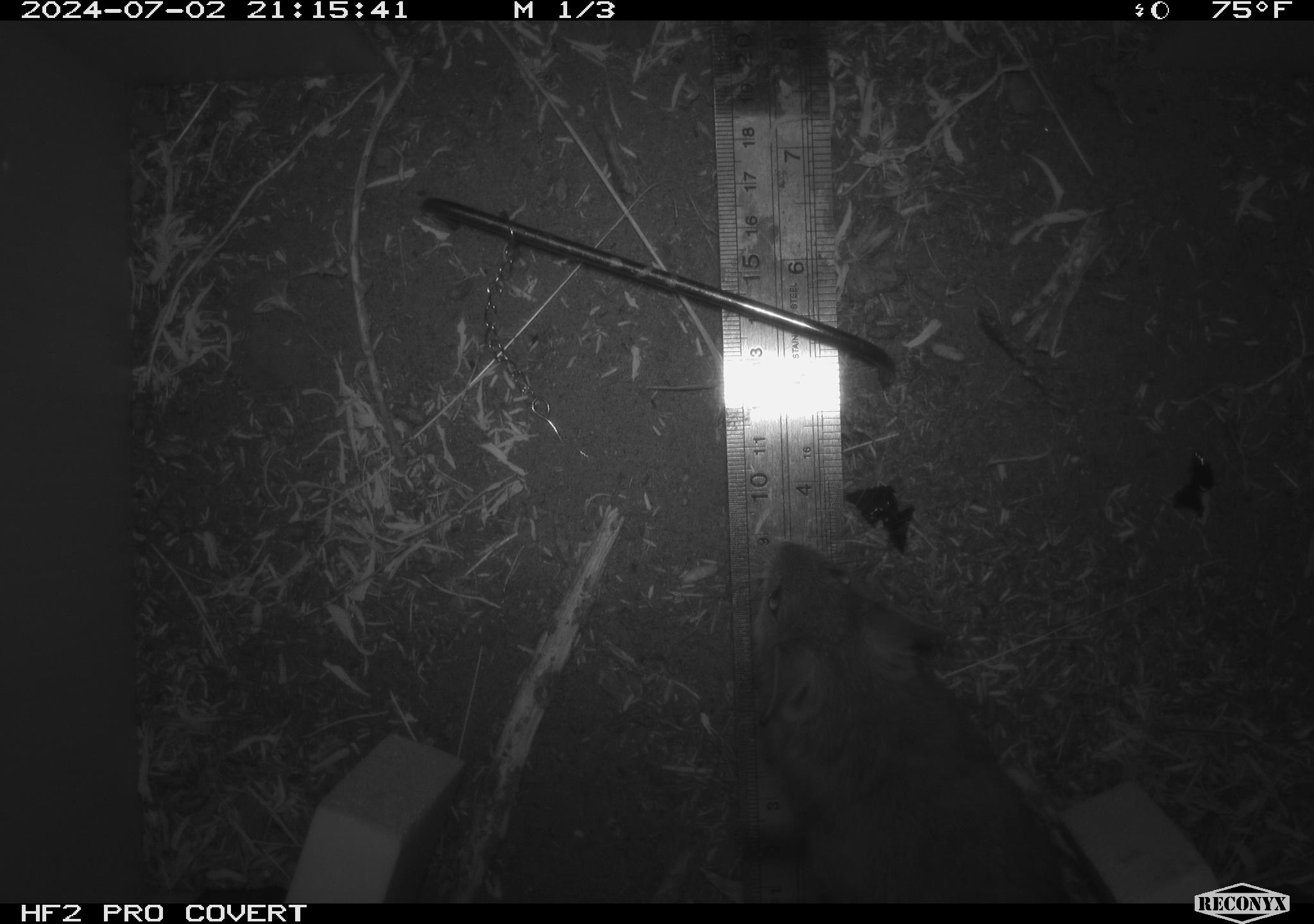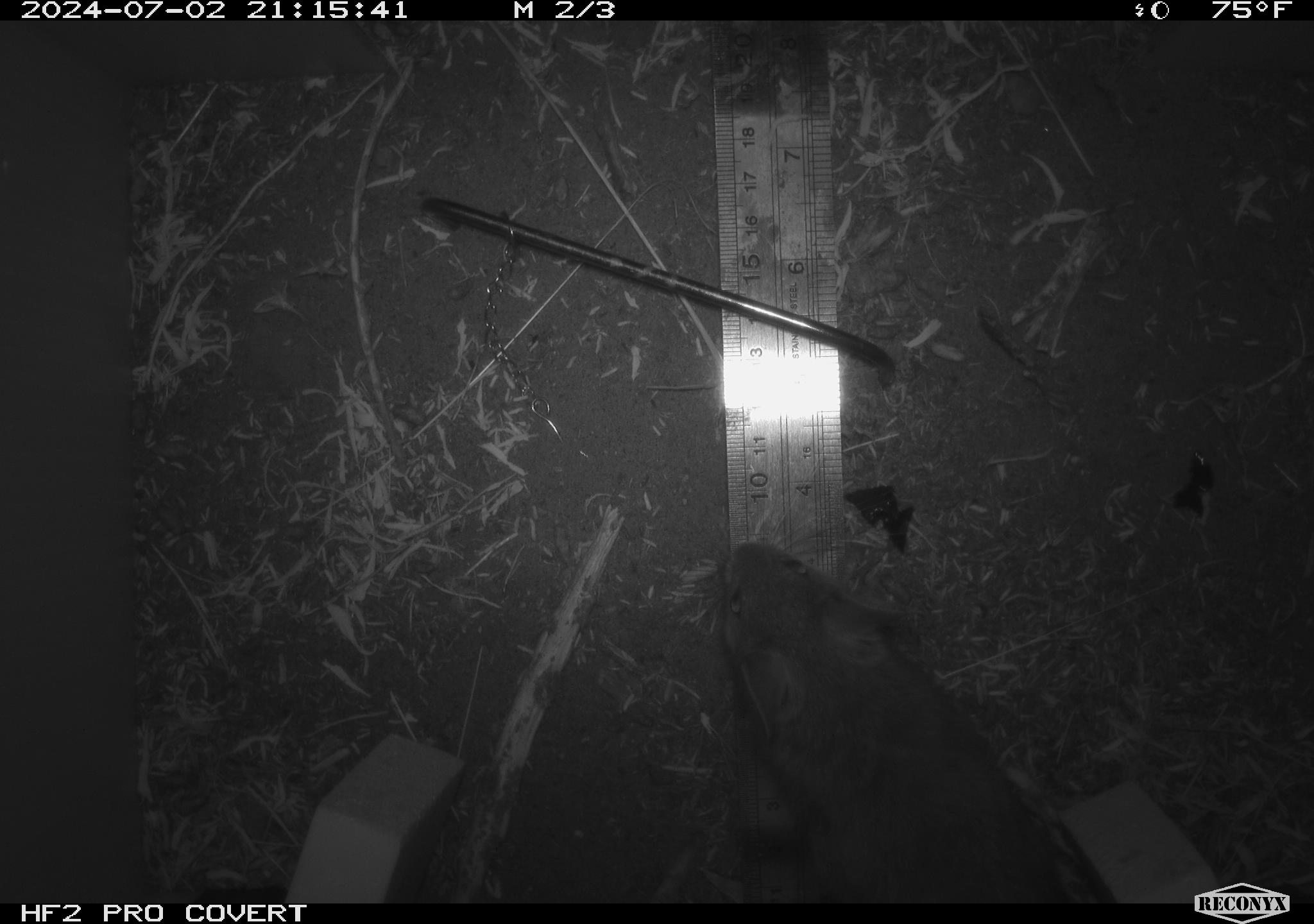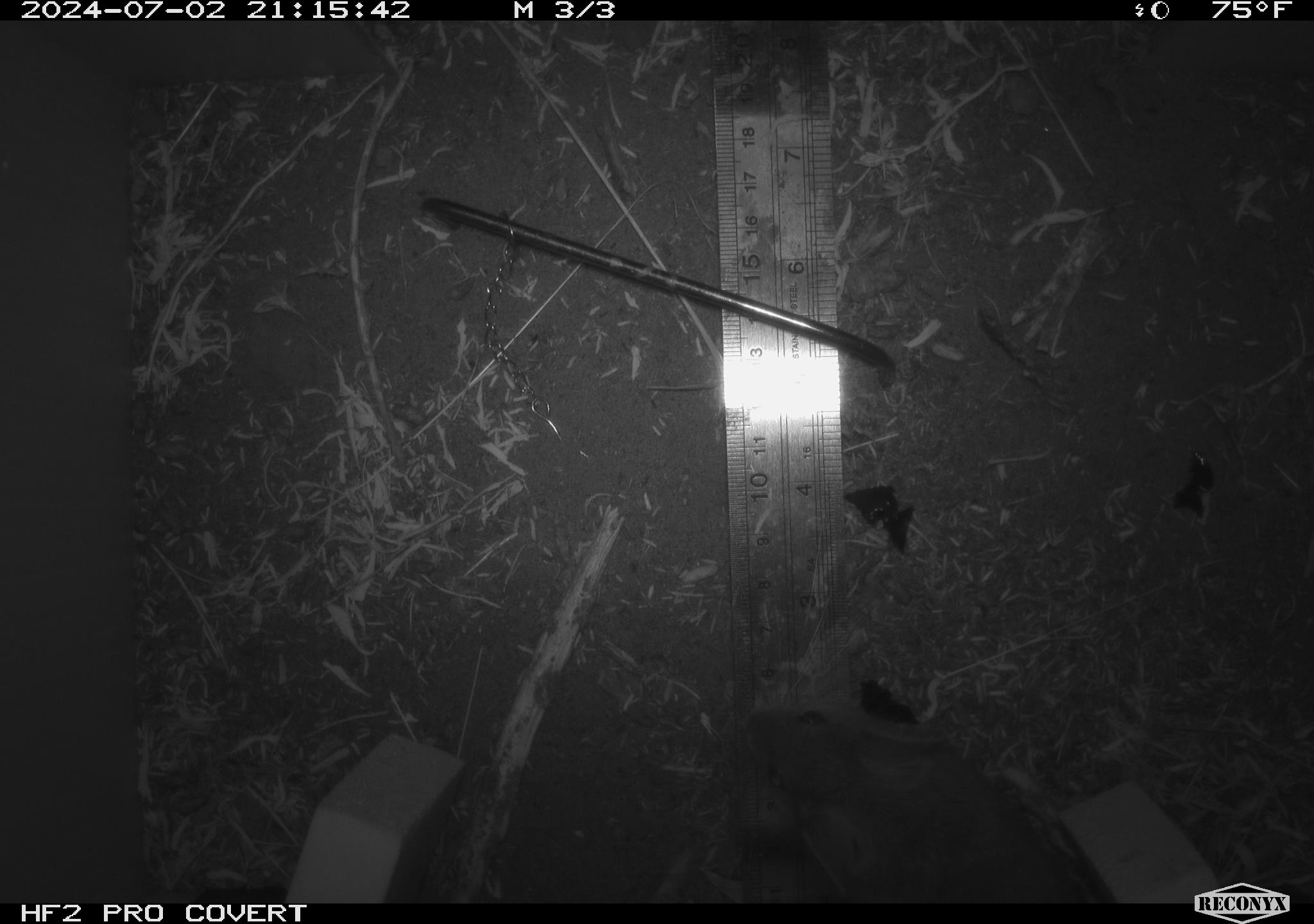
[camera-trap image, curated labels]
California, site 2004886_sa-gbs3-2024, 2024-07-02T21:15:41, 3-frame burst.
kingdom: Animalia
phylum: Chordata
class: Mammalia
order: Rodentia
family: Cricetidae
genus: Neotoma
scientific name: Neotoma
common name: pack rat or woodrat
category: neotoma species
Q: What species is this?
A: Neotoma species (pack rat or woodrat) (Neotoma).